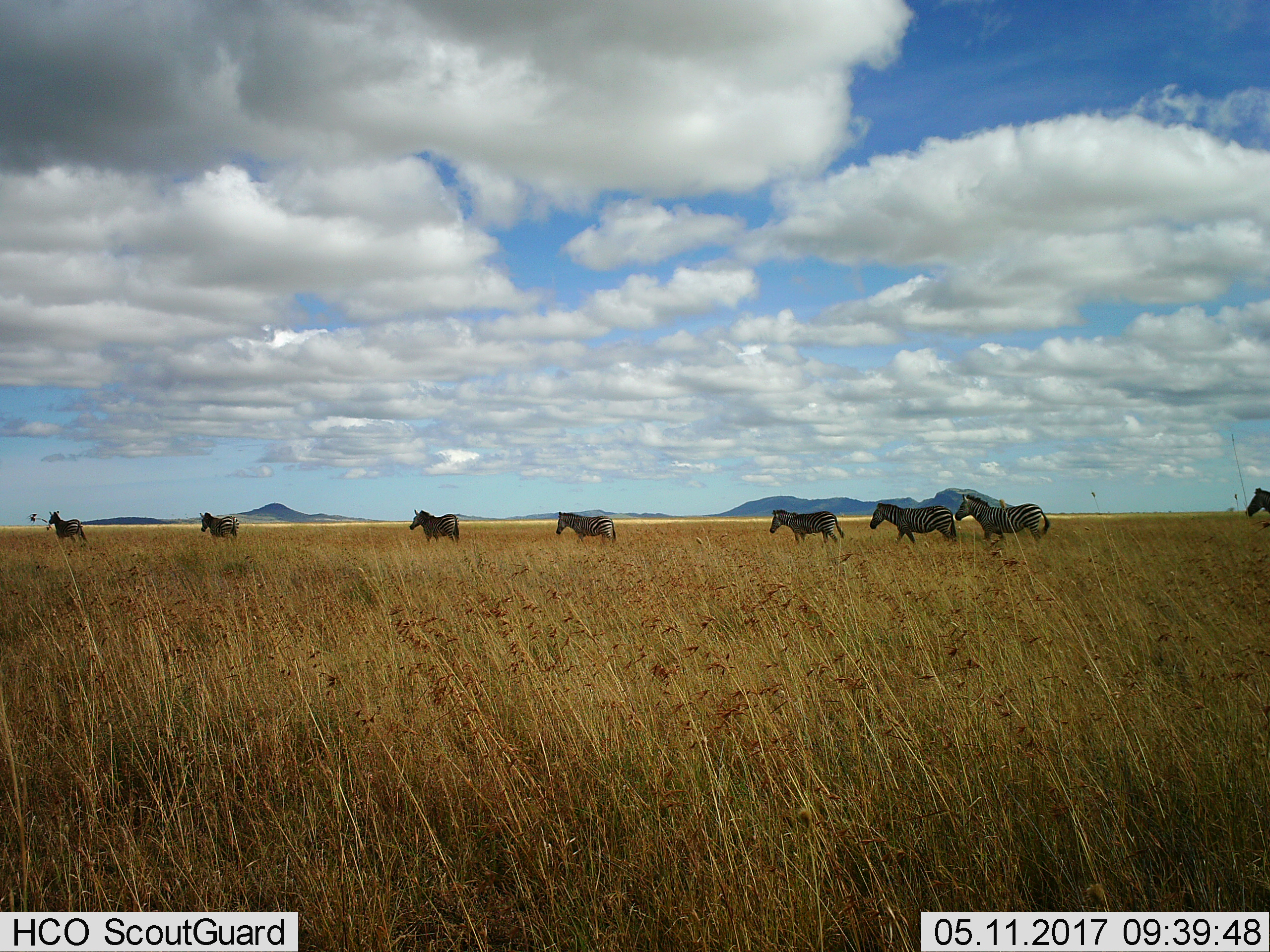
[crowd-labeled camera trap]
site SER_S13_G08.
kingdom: Animalia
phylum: Chordata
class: Mammalia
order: Perissodactyla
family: Equidae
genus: Equus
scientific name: Equus quagga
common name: plains zebra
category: zebraplains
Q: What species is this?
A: Zebraplains (plains zebra) (Equus quagga).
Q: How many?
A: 8.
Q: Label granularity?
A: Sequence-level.